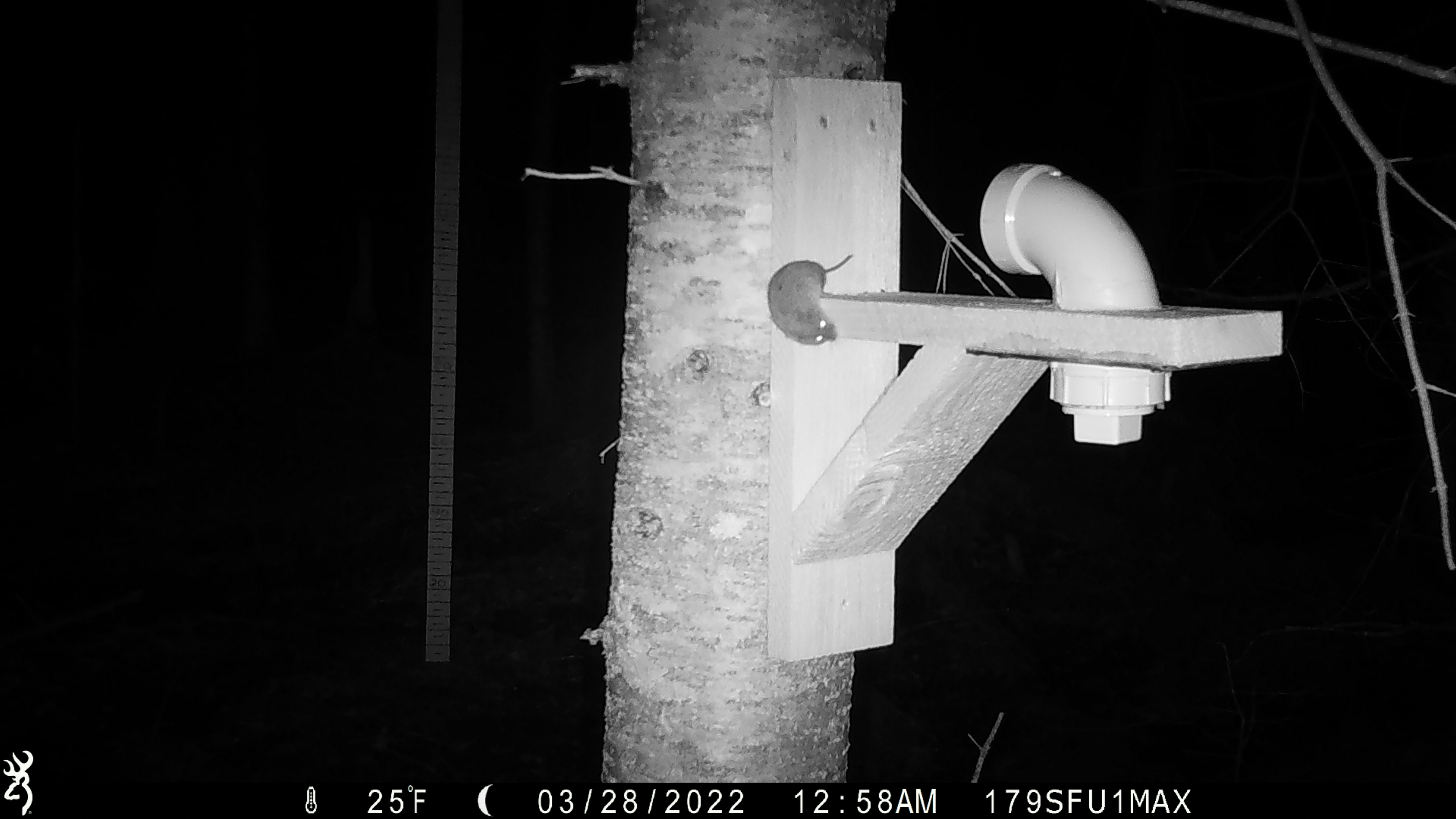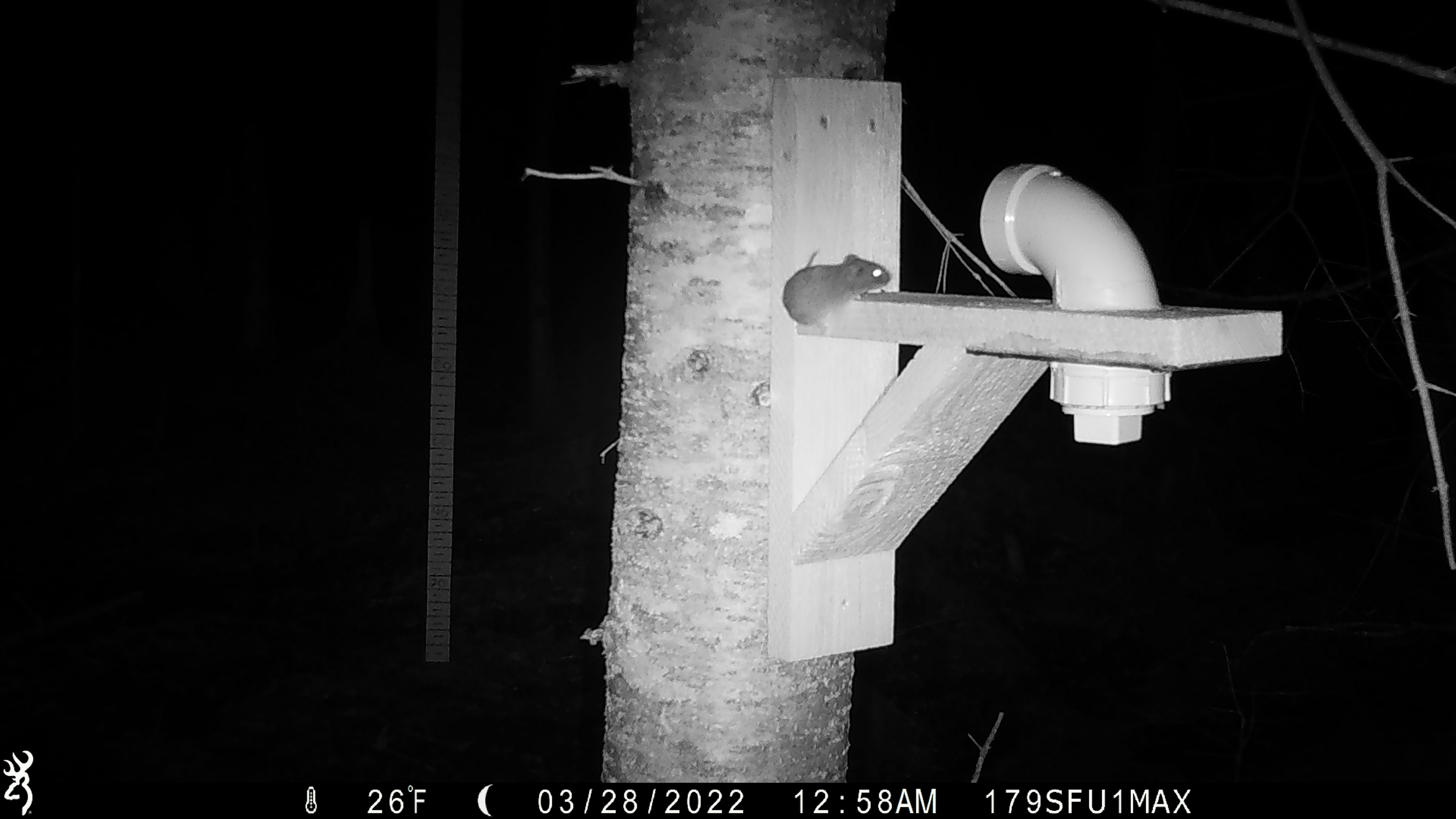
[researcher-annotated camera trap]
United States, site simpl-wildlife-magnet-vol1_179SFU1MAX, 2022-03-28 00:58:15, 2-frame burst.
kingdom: Animalia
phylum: Chordata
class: Mammalia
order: Rodentia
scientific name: Rodentia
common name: mouse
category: mouse sp.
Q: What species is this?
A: Mouse sp. (mouse) (Rodentia).